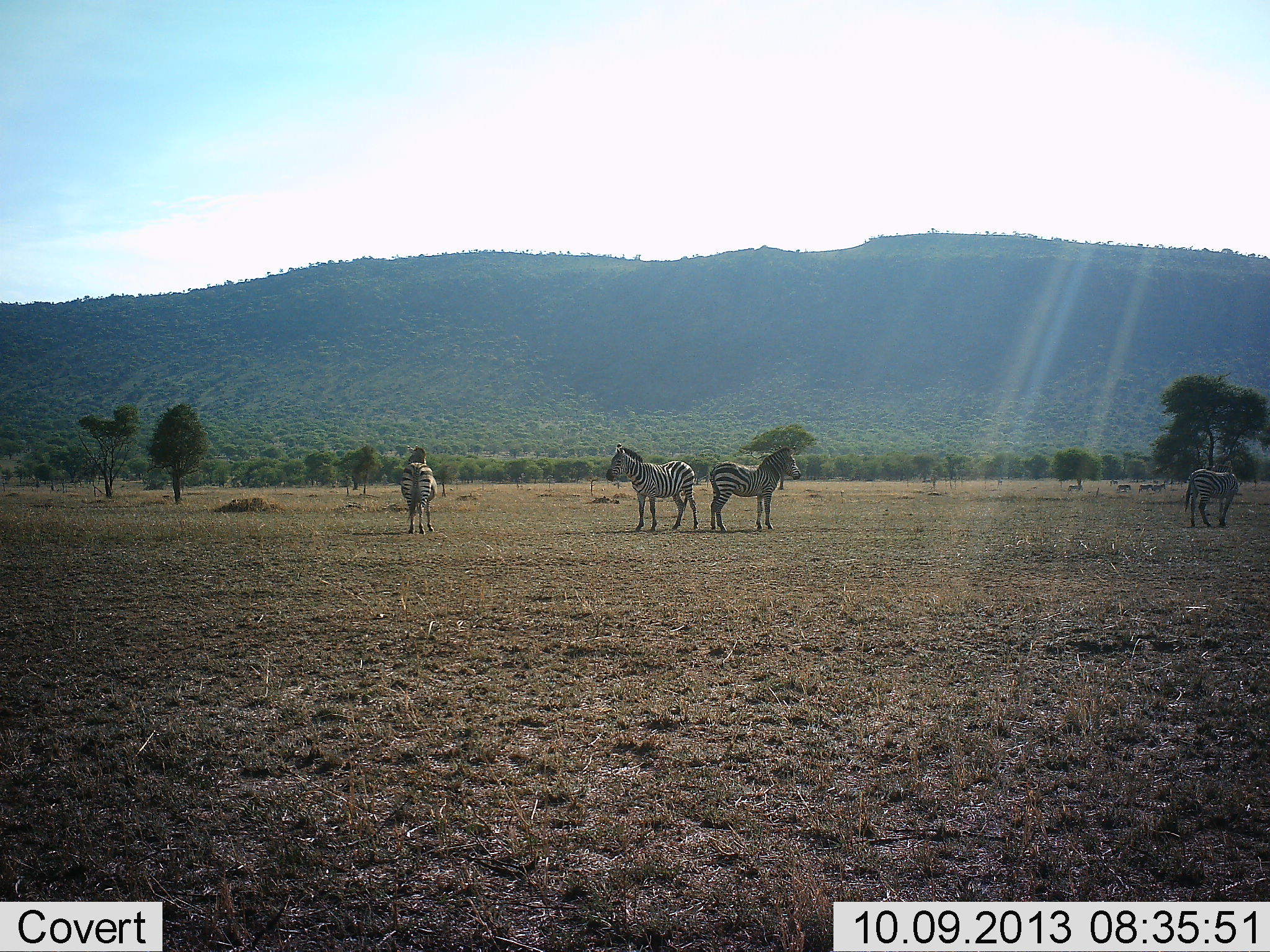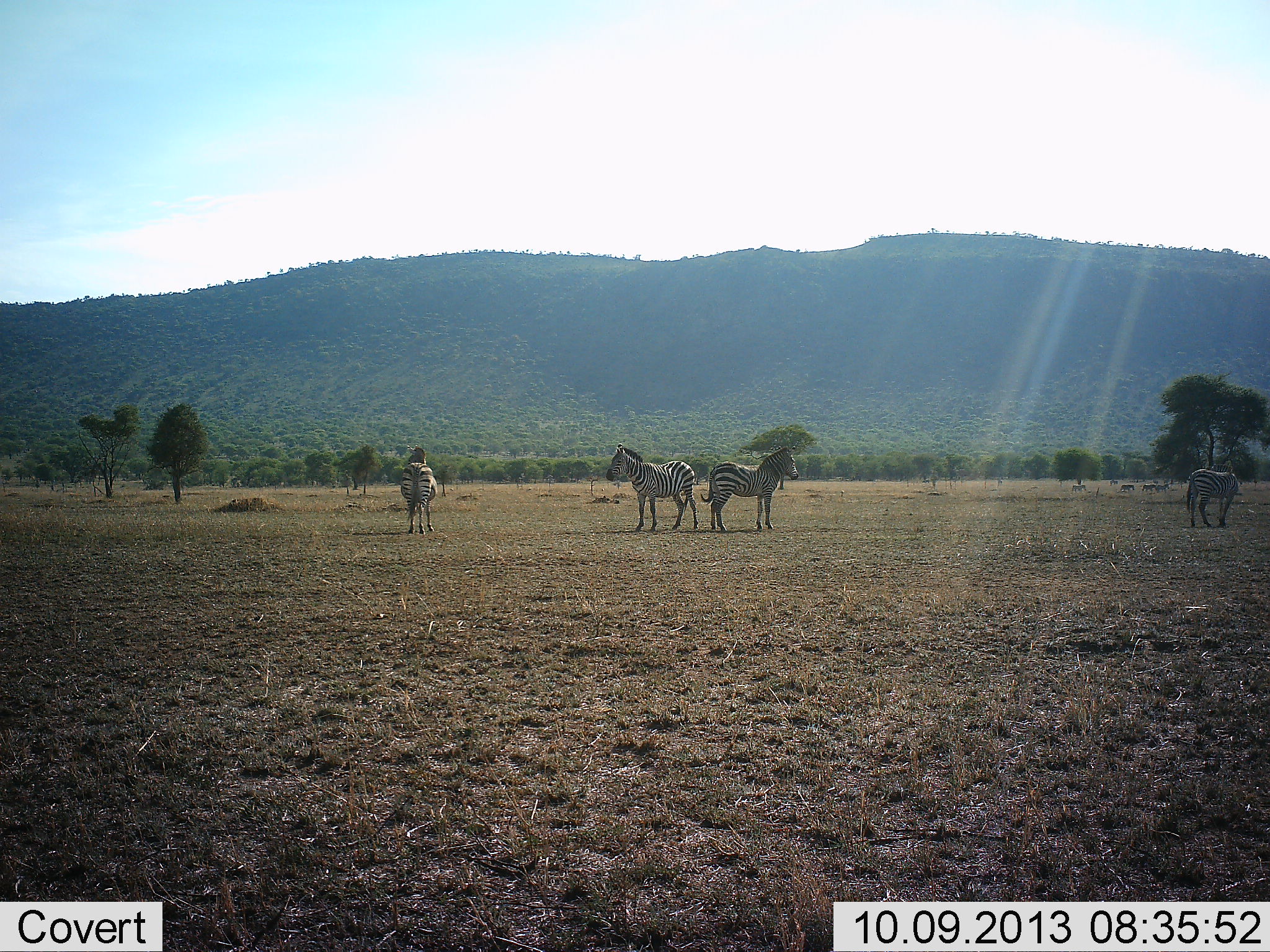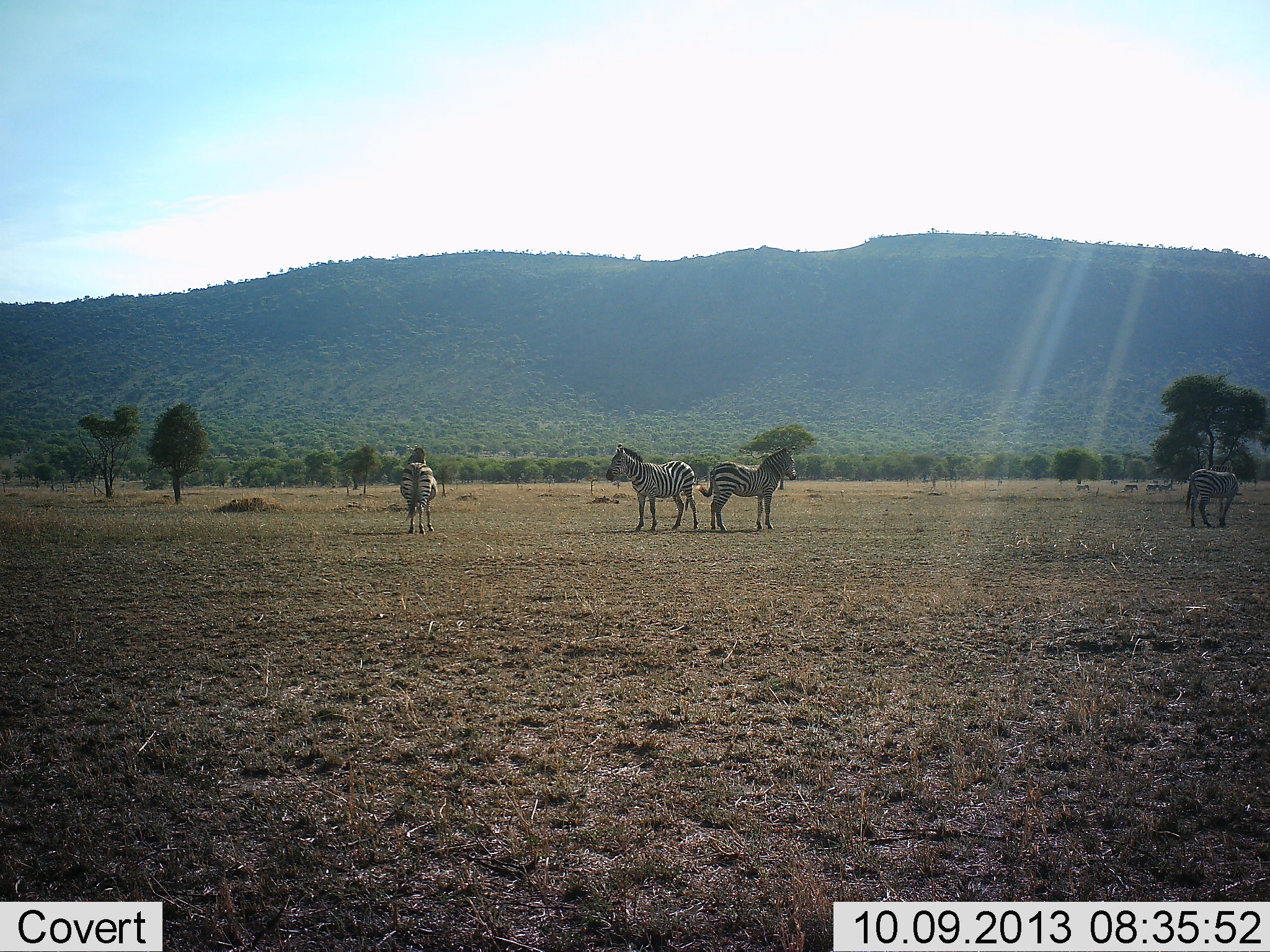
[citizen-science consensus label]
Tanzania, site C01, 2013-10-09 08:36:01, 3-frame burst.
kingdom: Animalia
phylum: Chordata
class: Mammalia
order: Perissodactyla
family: Equidae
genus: Equus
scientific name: Equus quagga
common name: plains zebra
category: zebra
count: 4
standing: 100%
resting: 4%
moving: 39%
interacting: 4%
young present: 0%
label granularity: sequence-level